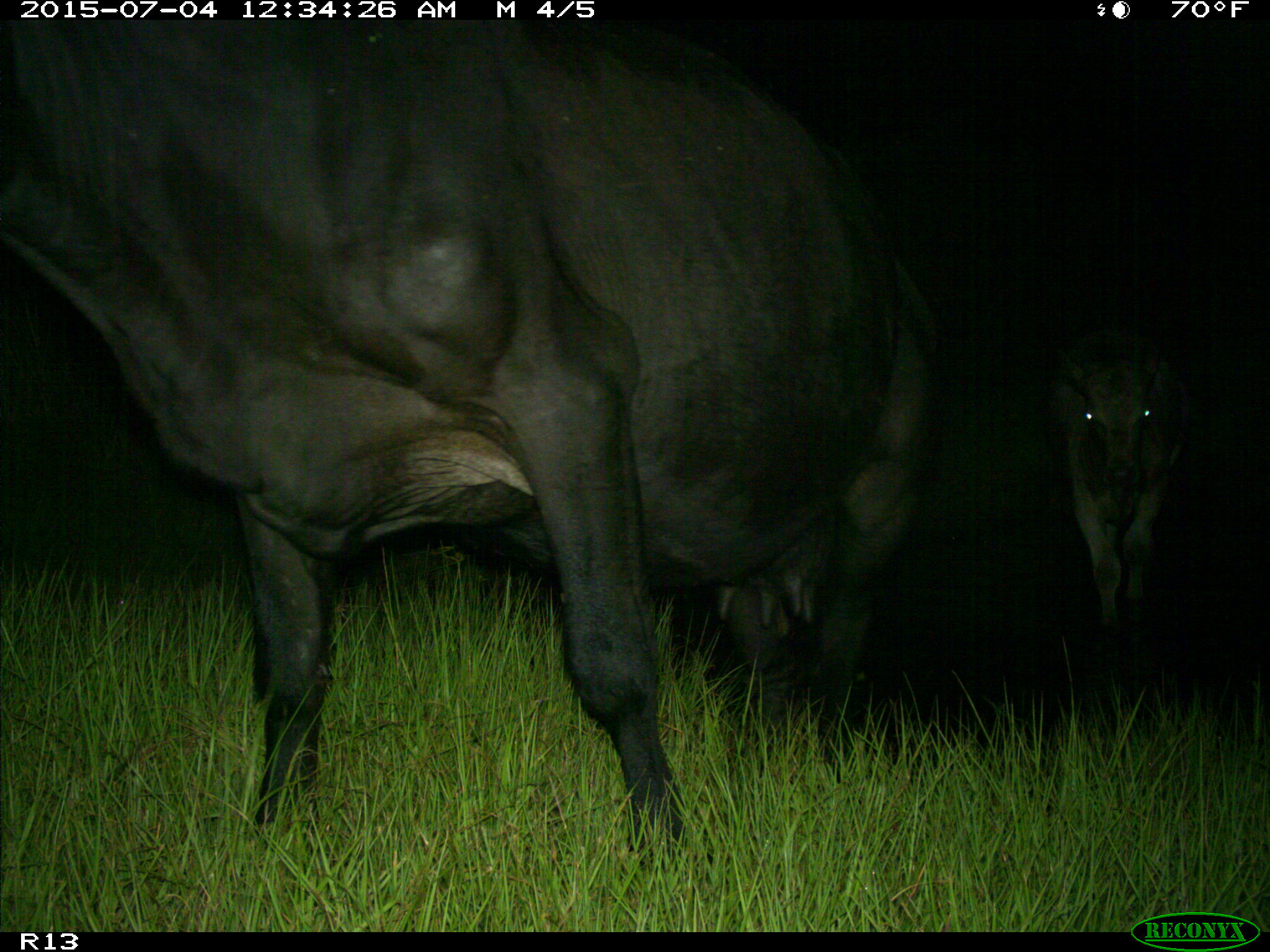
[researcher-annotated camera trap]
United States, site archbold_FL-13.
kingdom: Animalia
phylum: Chordata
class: Mammalia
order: Artiodactyla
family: Bovidae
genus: Bos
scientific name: Bos taurus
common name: domestic cow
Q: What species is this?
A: Bos taurus (domestic cow).